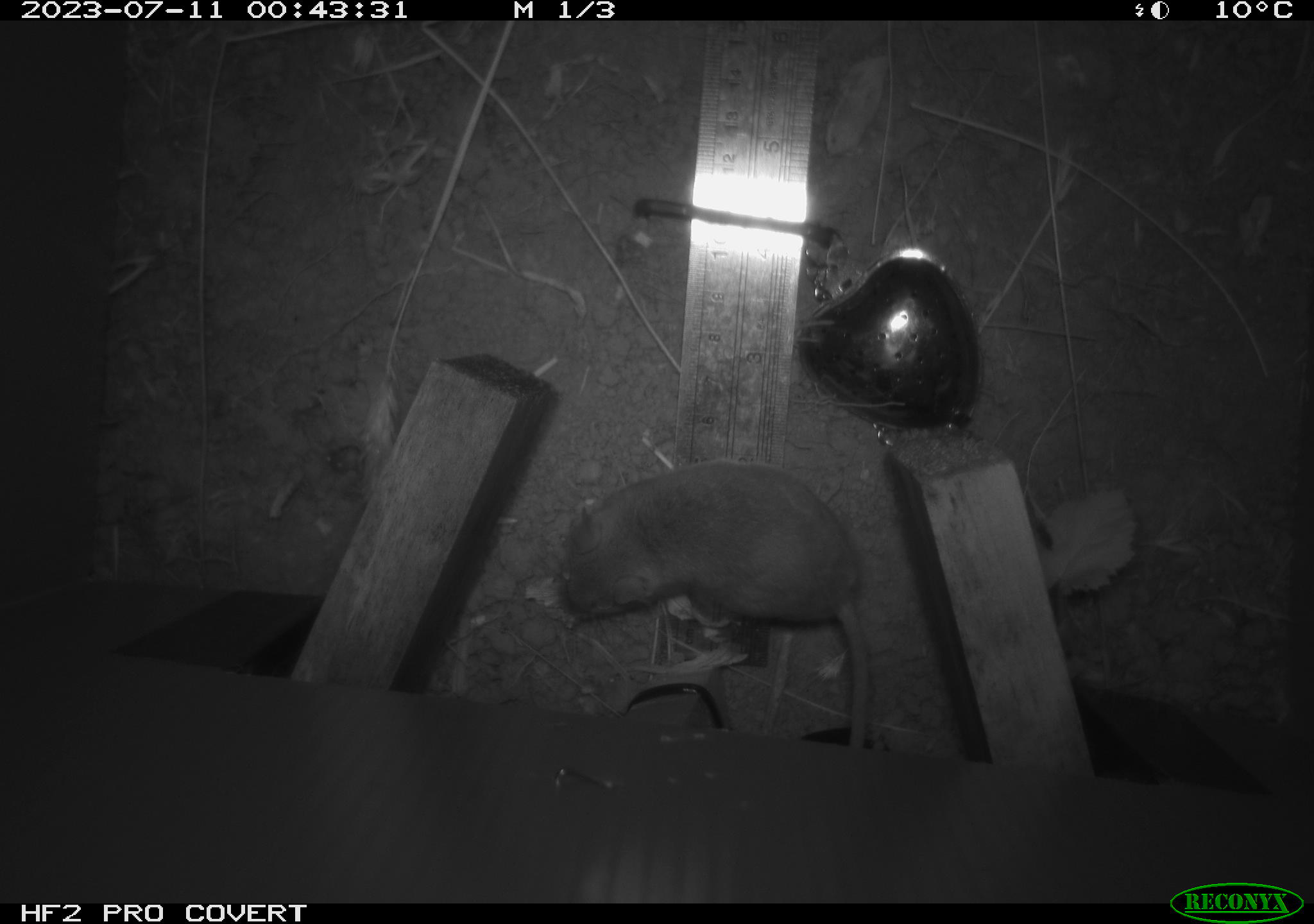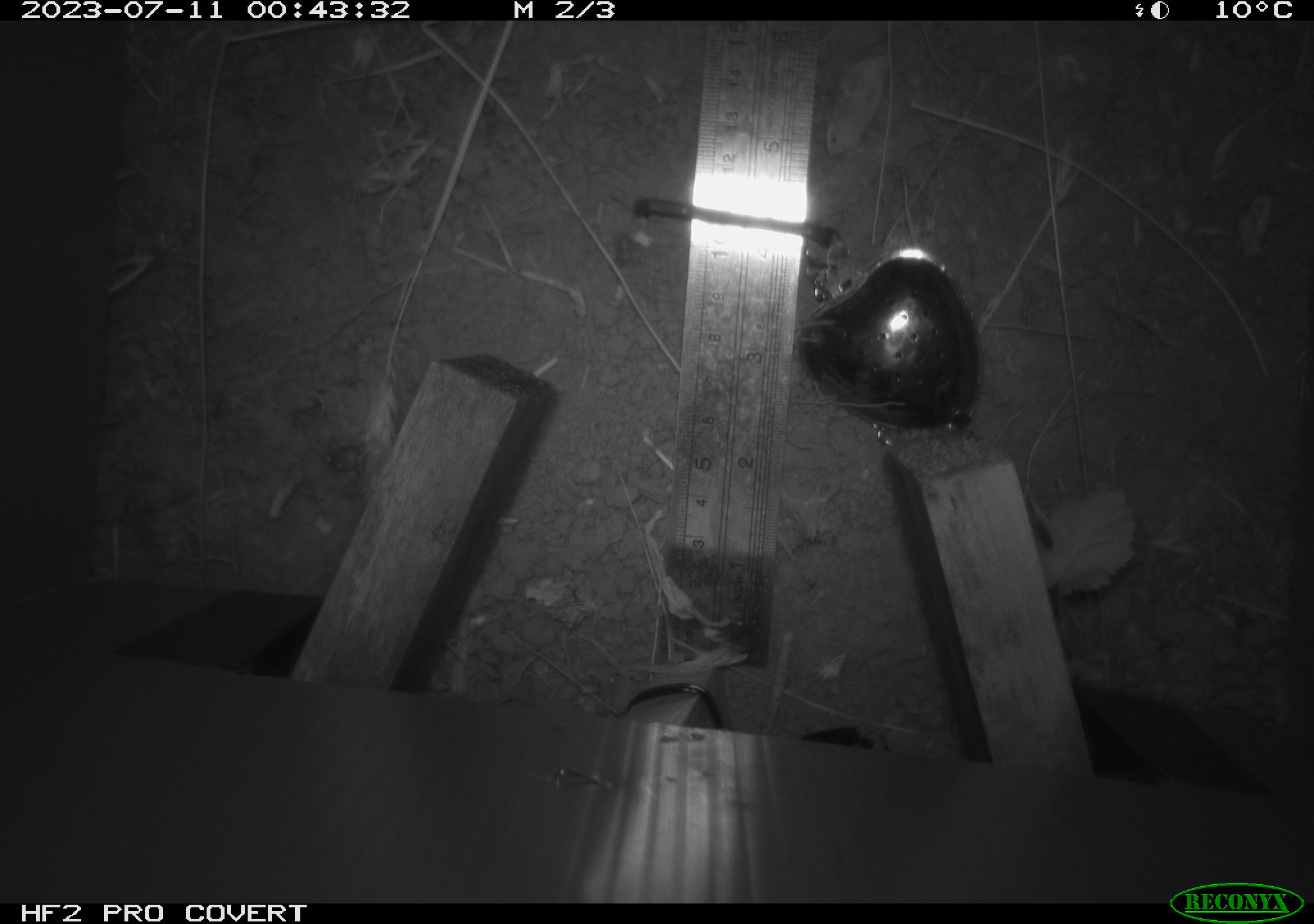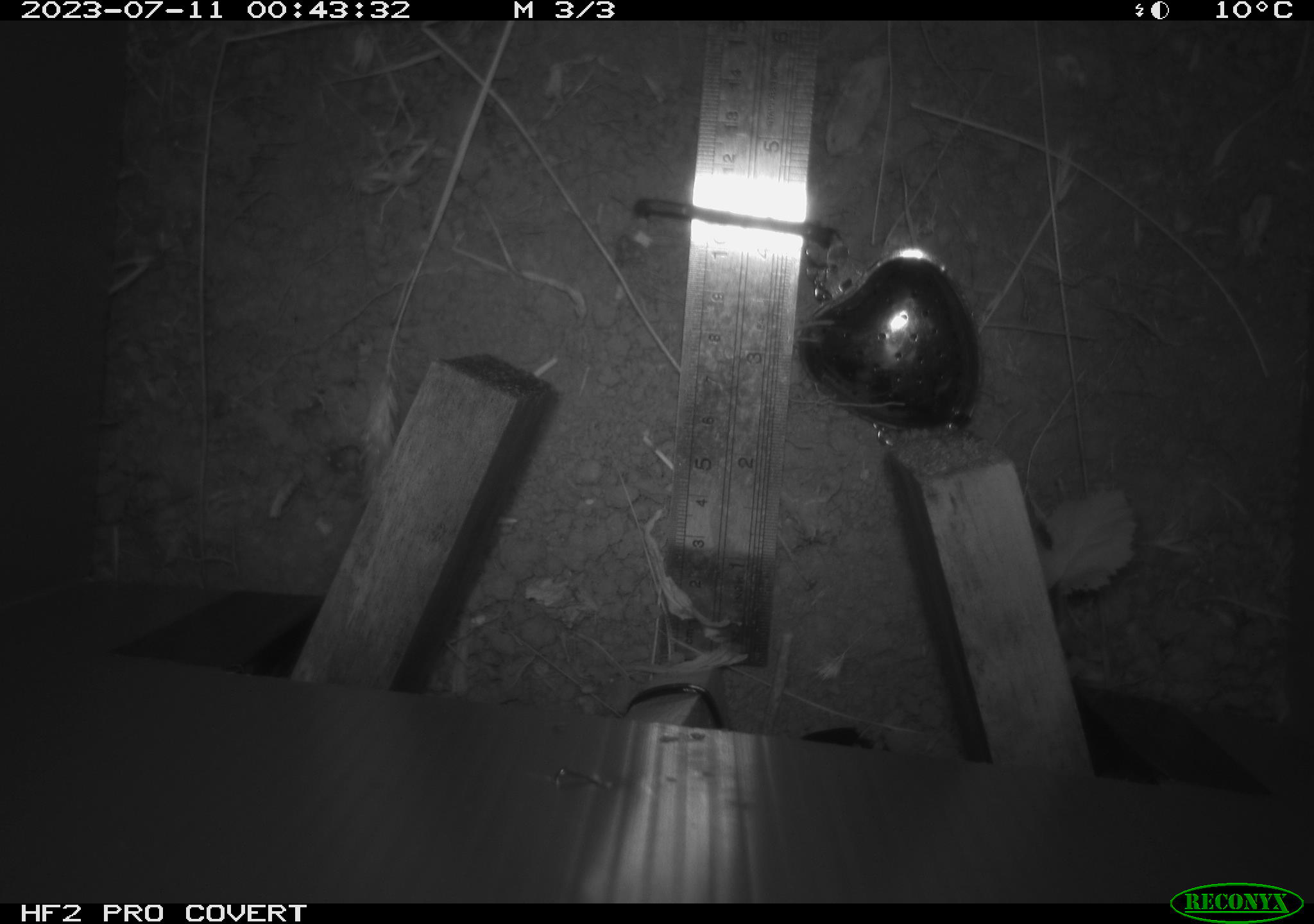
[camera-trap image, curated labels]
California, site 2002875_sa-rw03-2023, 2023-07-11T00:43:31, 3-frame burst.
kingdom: Animalia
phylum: Chordata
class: Mammalia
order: Rodentia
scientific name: Rodentia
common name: mouse species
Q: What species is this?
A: Mouse species (Rodentia).